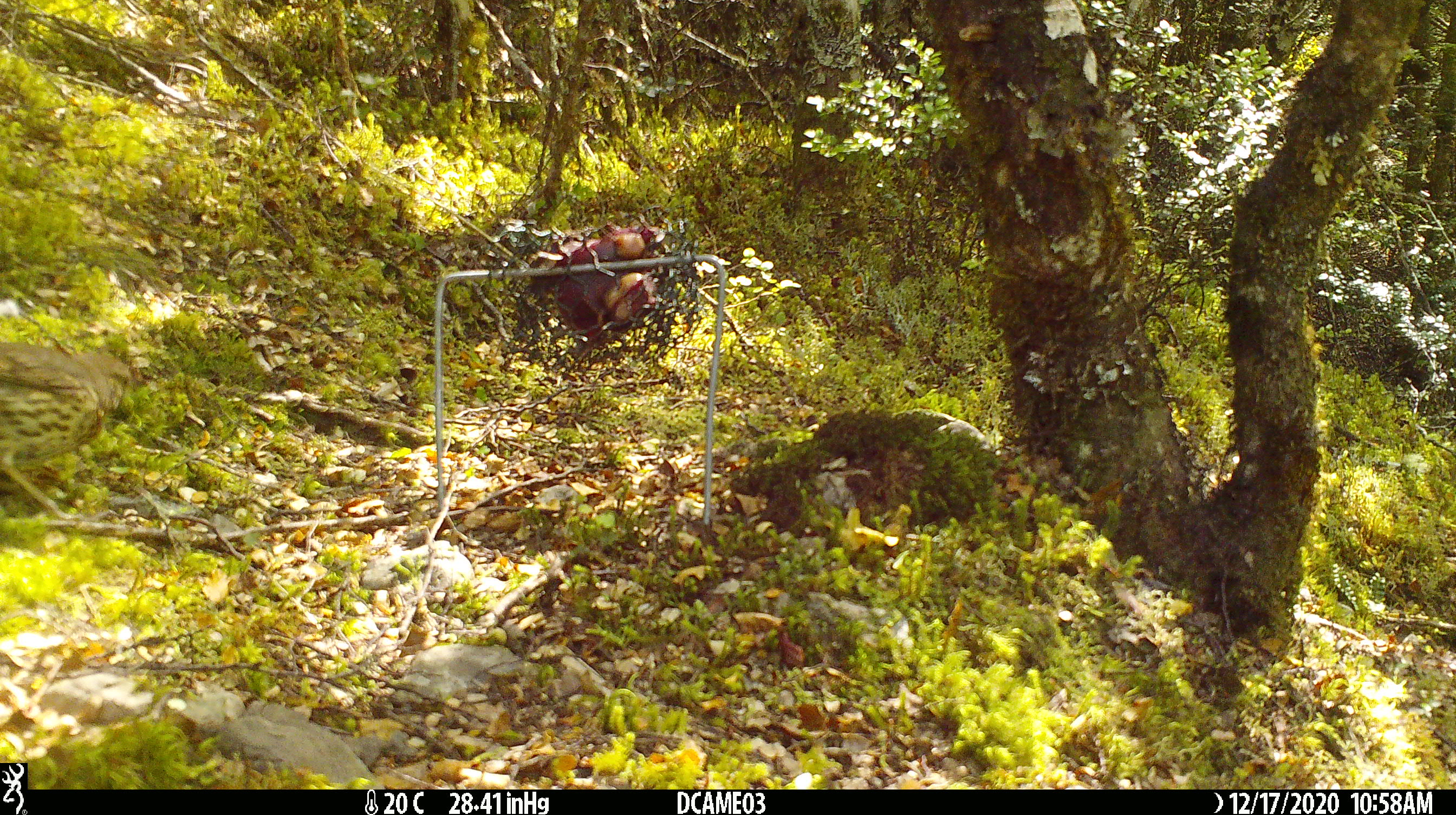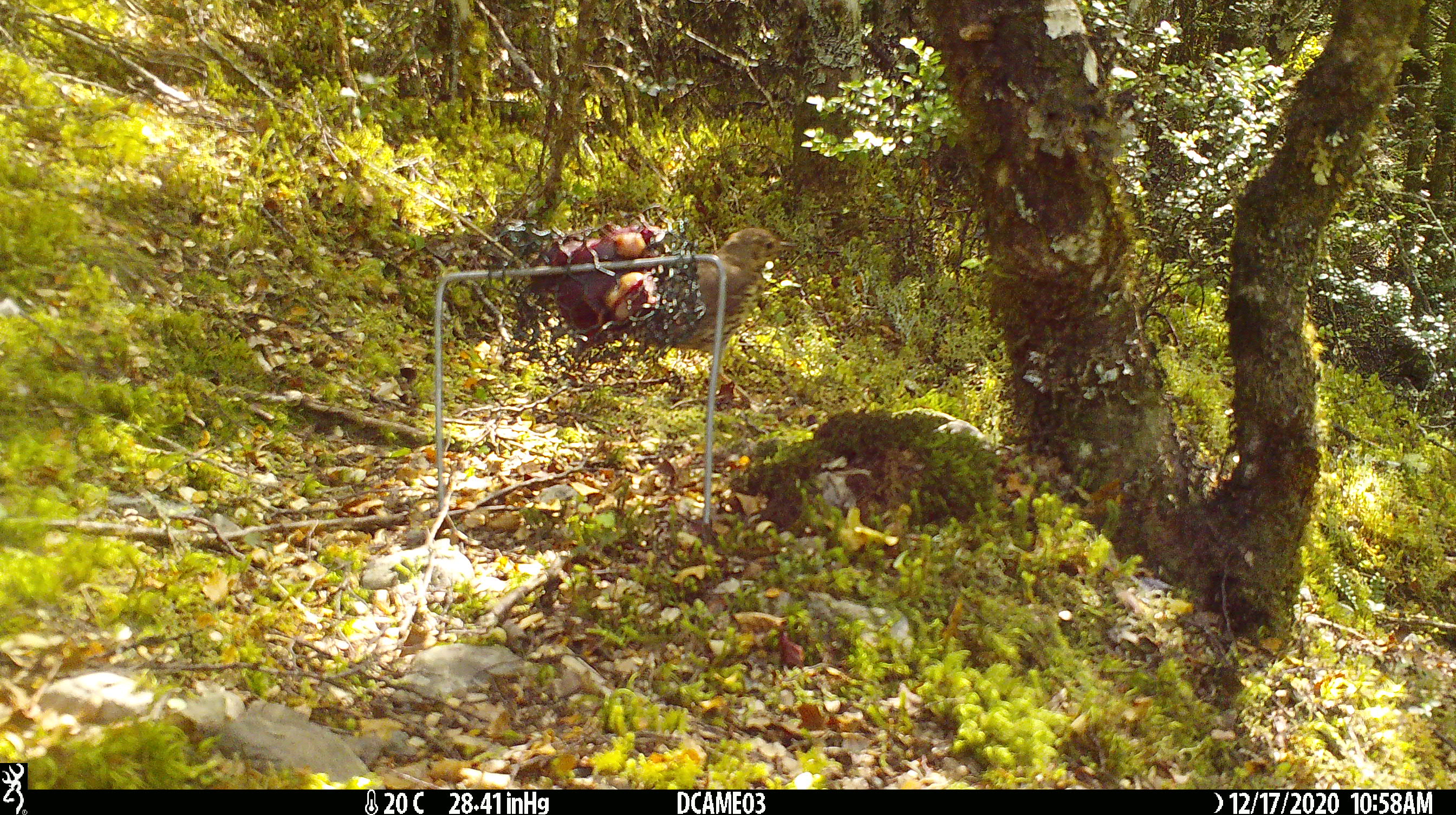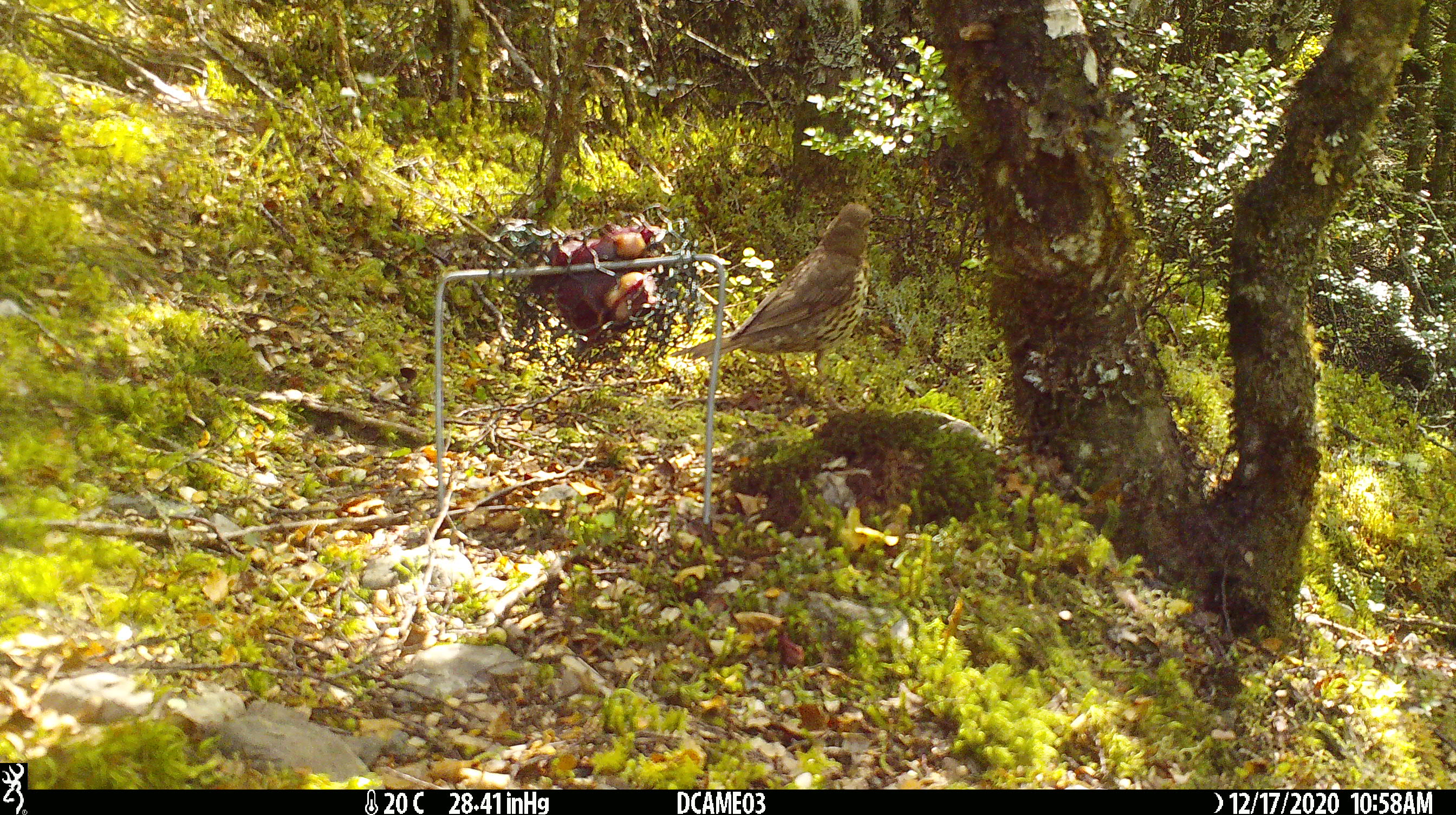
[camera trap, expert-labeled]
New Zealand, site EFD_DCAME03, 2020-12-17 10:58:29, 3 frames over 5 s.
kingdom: Animalia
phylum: Chordata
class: Aves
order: Passeriformes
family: Turdidae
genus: Turdus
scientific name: Turdus philomelos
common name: song thrush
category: thrush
Thrush (song thrush) (Turdus philomelos).